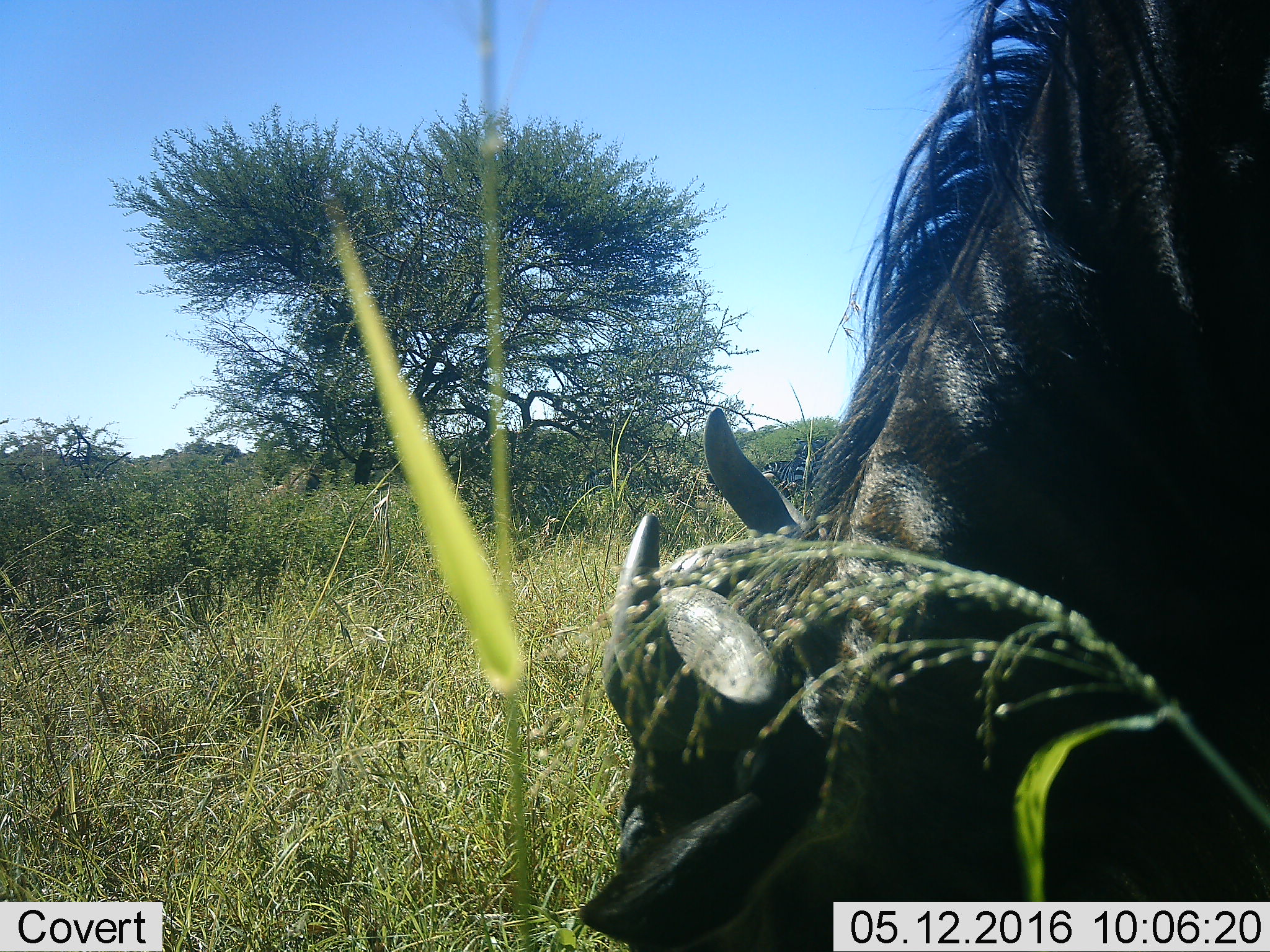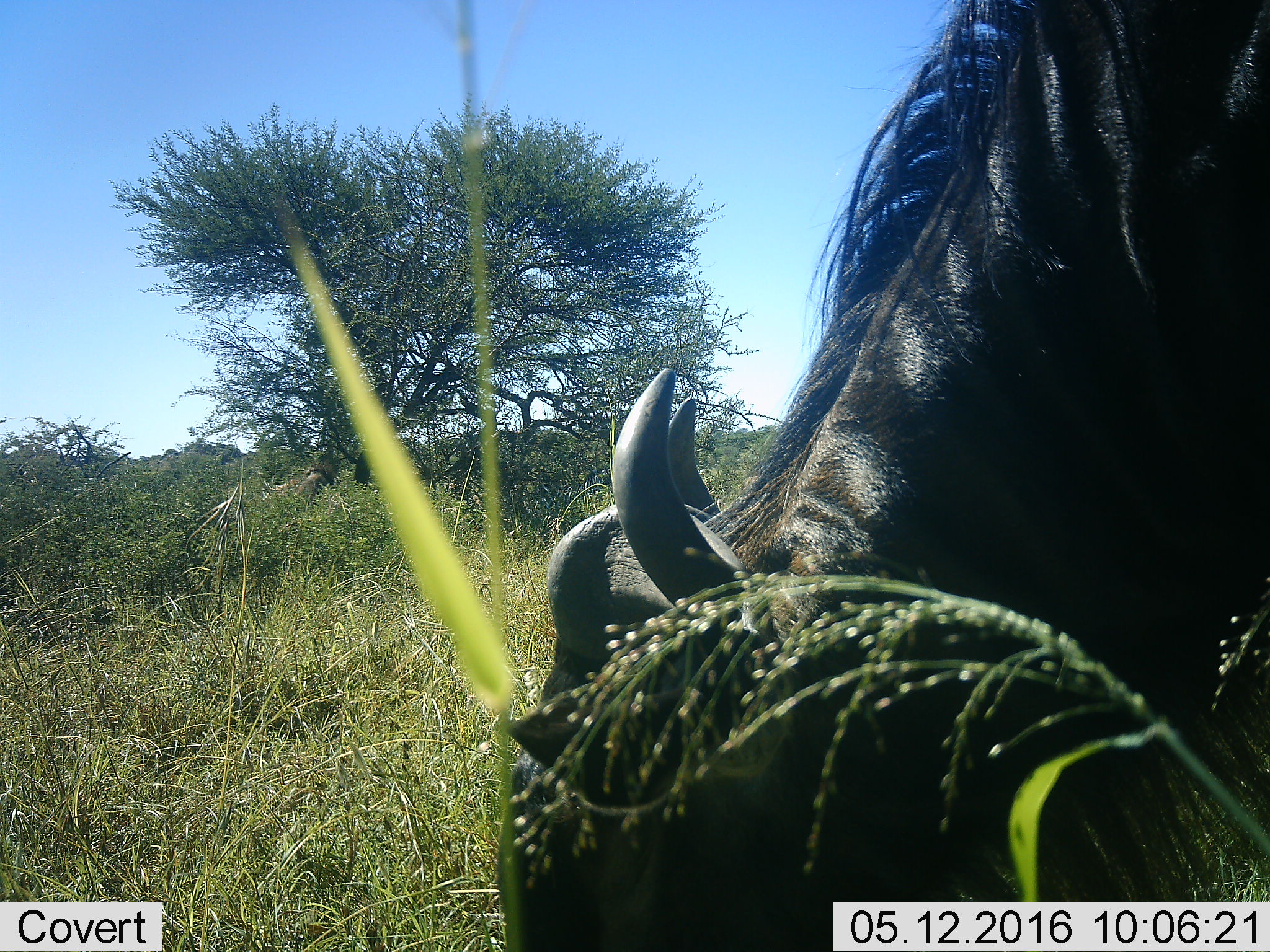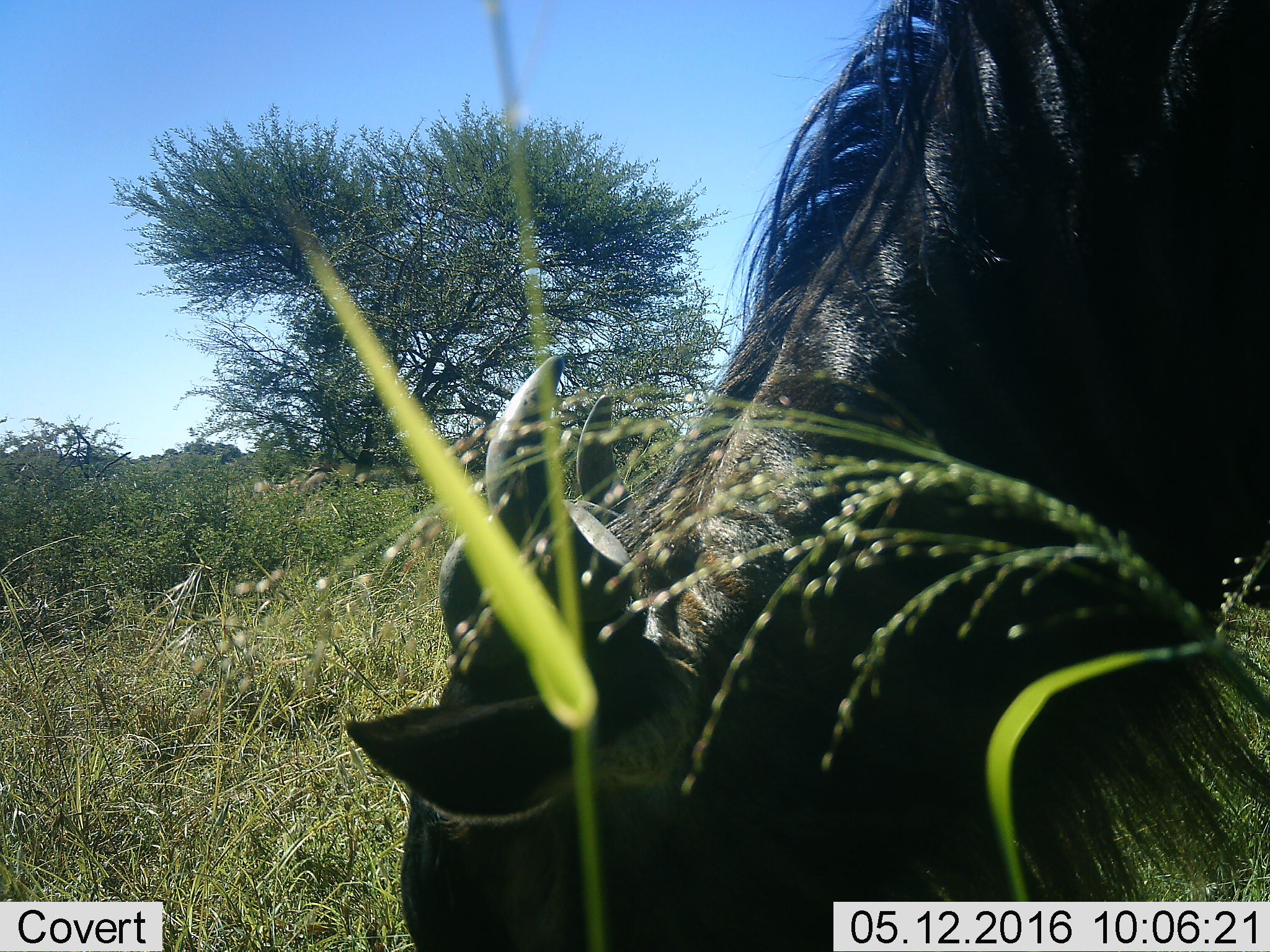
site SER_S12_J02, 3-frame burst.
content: unidentified animal